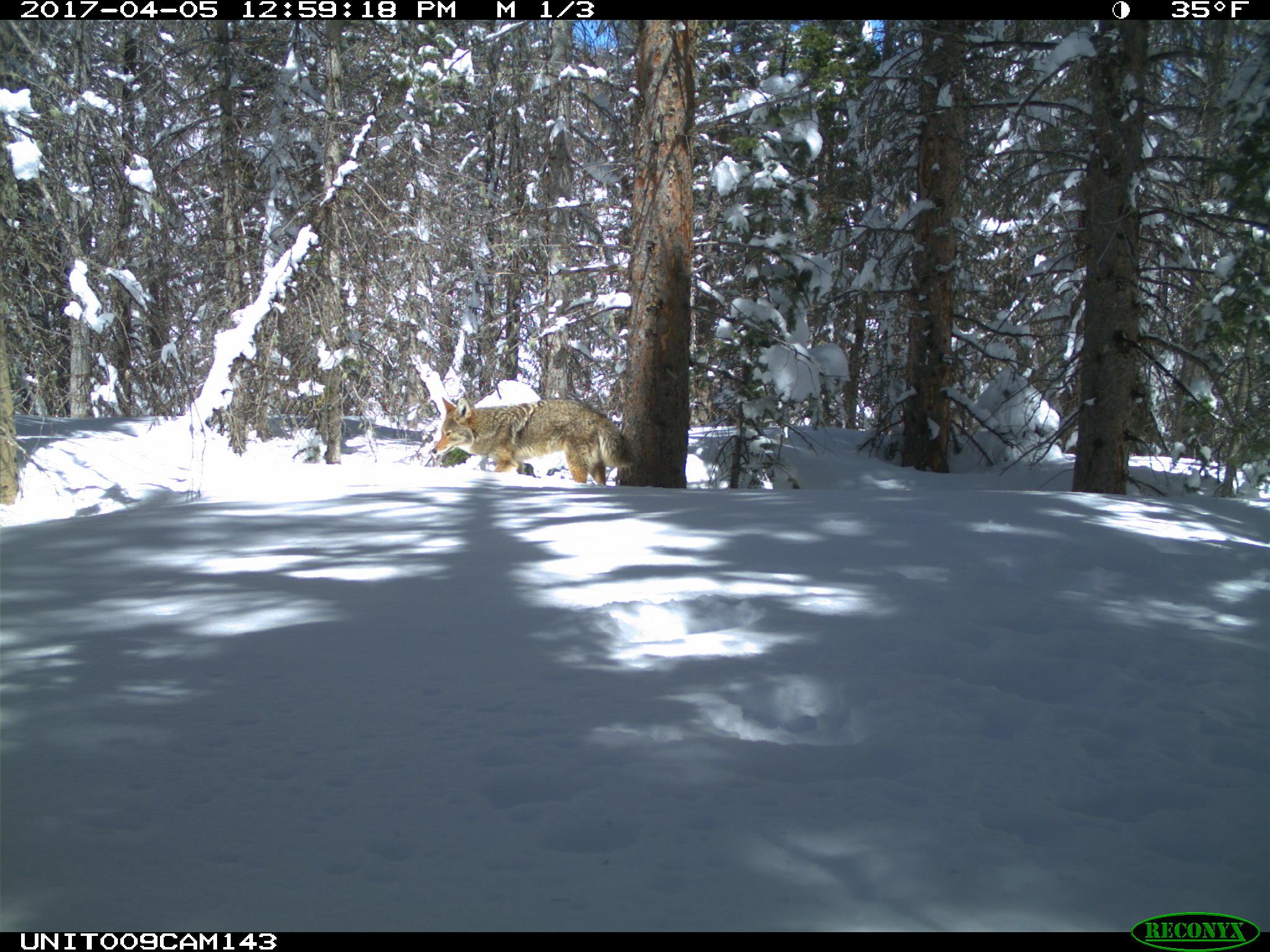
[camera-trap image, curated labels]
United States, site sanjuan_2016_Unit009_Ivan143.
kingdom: Animalia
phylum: Chordata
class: Mammalia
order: Carnivora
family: Canidae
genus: Canis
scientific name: Canis latrans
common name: coyote